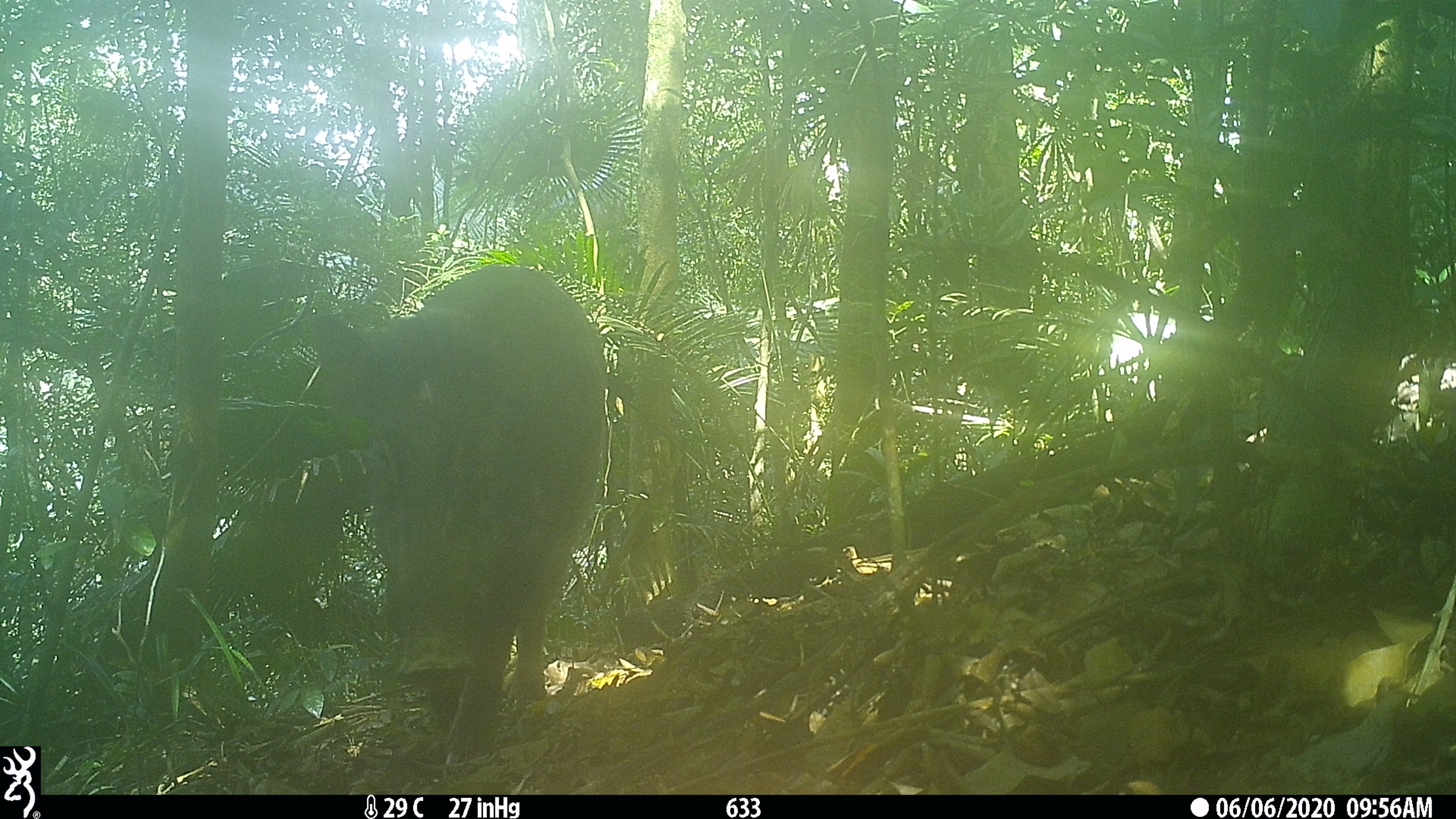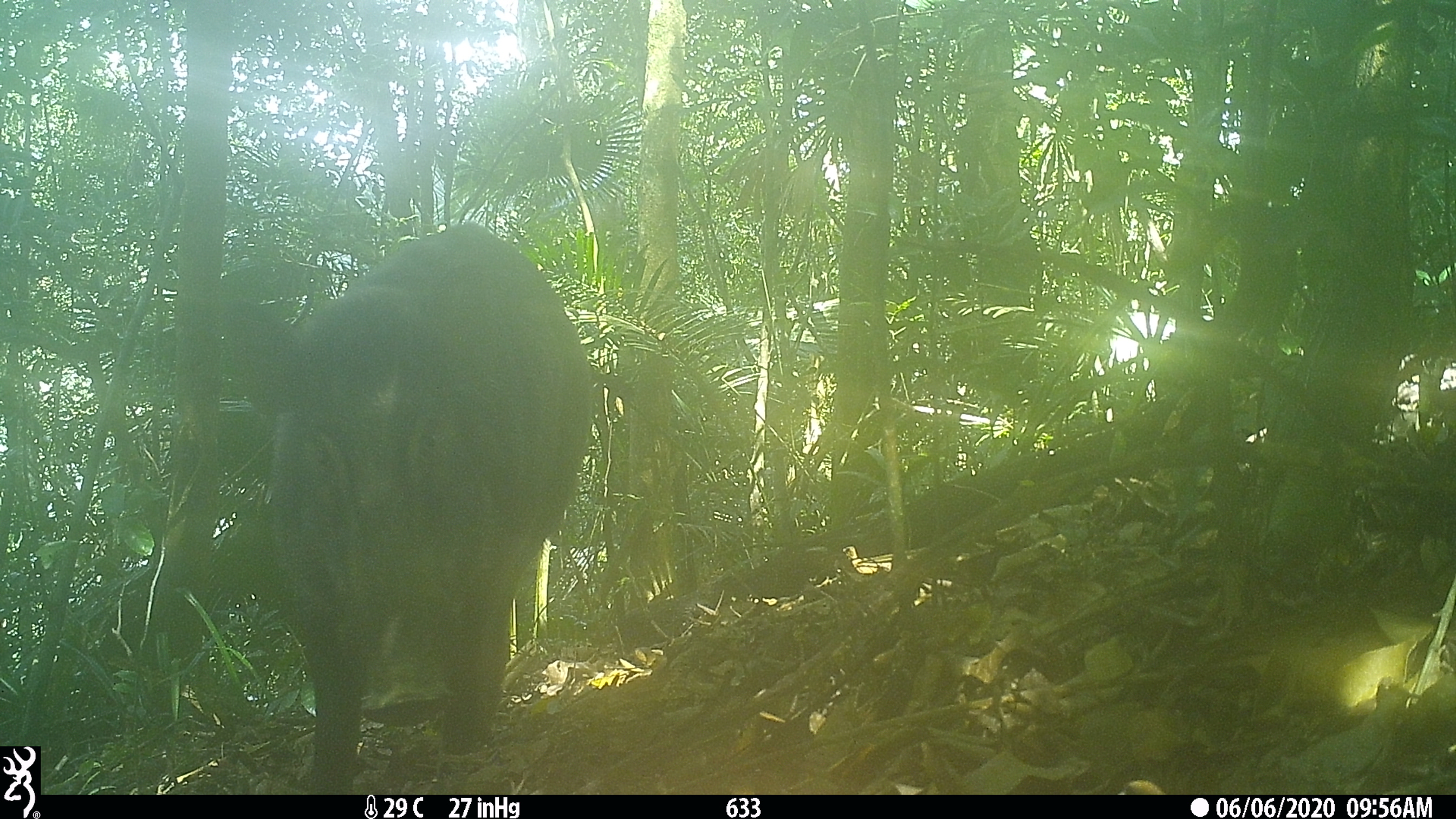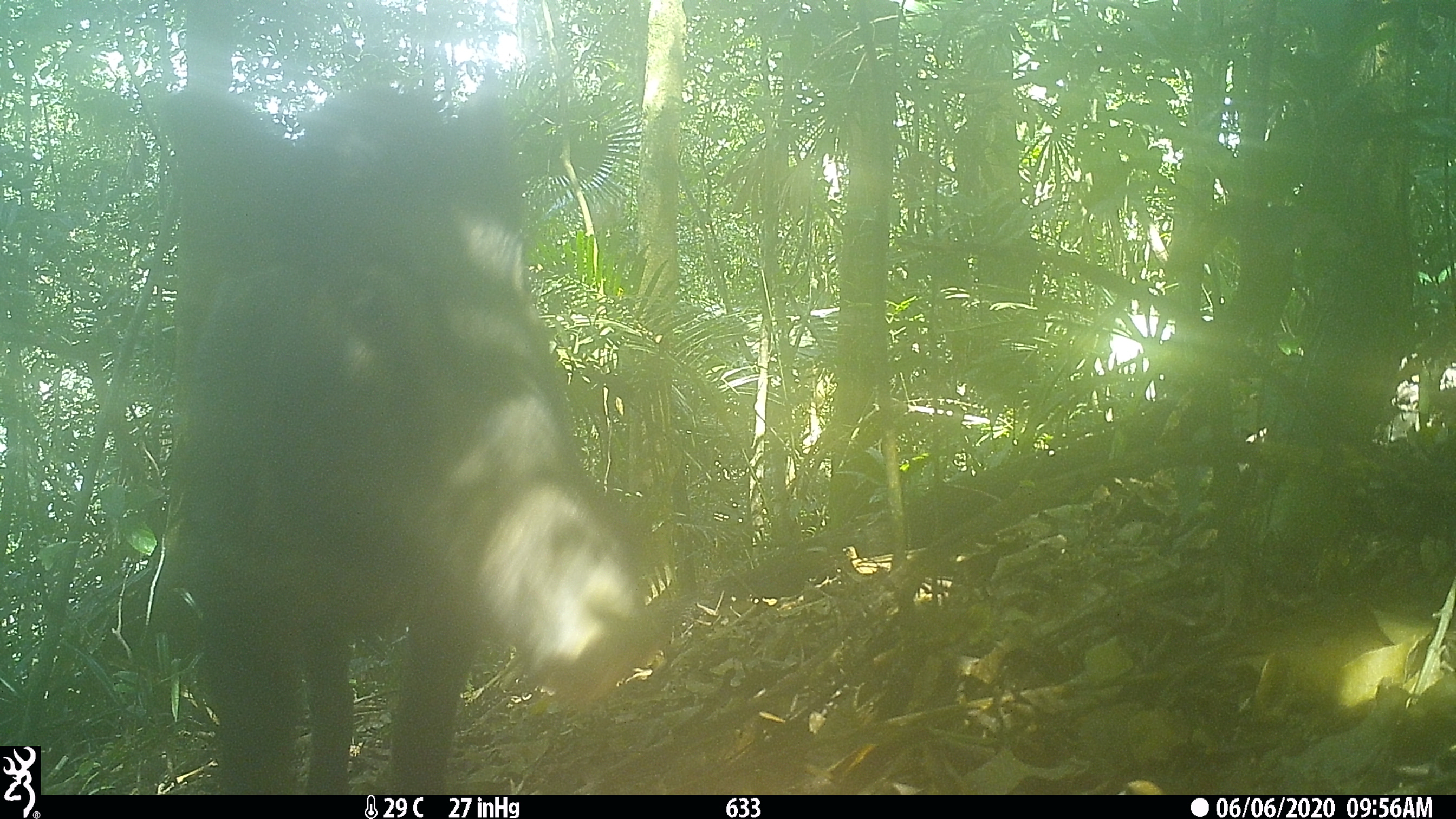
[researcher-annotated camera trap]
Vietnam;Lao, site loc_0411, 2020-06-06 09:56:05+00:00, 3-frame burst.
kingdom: Animalia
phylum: Chordata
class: Mammalia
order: Artiodactyla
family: Suidae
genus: Sus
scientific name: Sus scrofa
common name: eurasian wild pig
Eurasian wild pig (Sus scrofa). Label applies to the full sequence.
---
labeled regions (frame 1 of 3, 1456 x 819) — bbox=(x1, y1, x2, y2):
eurasian wild pig: bbox=(305, 263, 609, 783)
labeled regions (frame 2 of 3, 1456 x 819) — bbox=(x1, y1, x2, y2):
eurasian wild pig: bbox=(216, 220, 593, 794)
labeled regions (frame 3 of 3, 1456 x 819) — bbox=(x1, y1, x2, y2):
eurasian wild pig: bbox=(147, 62, 650, 794)